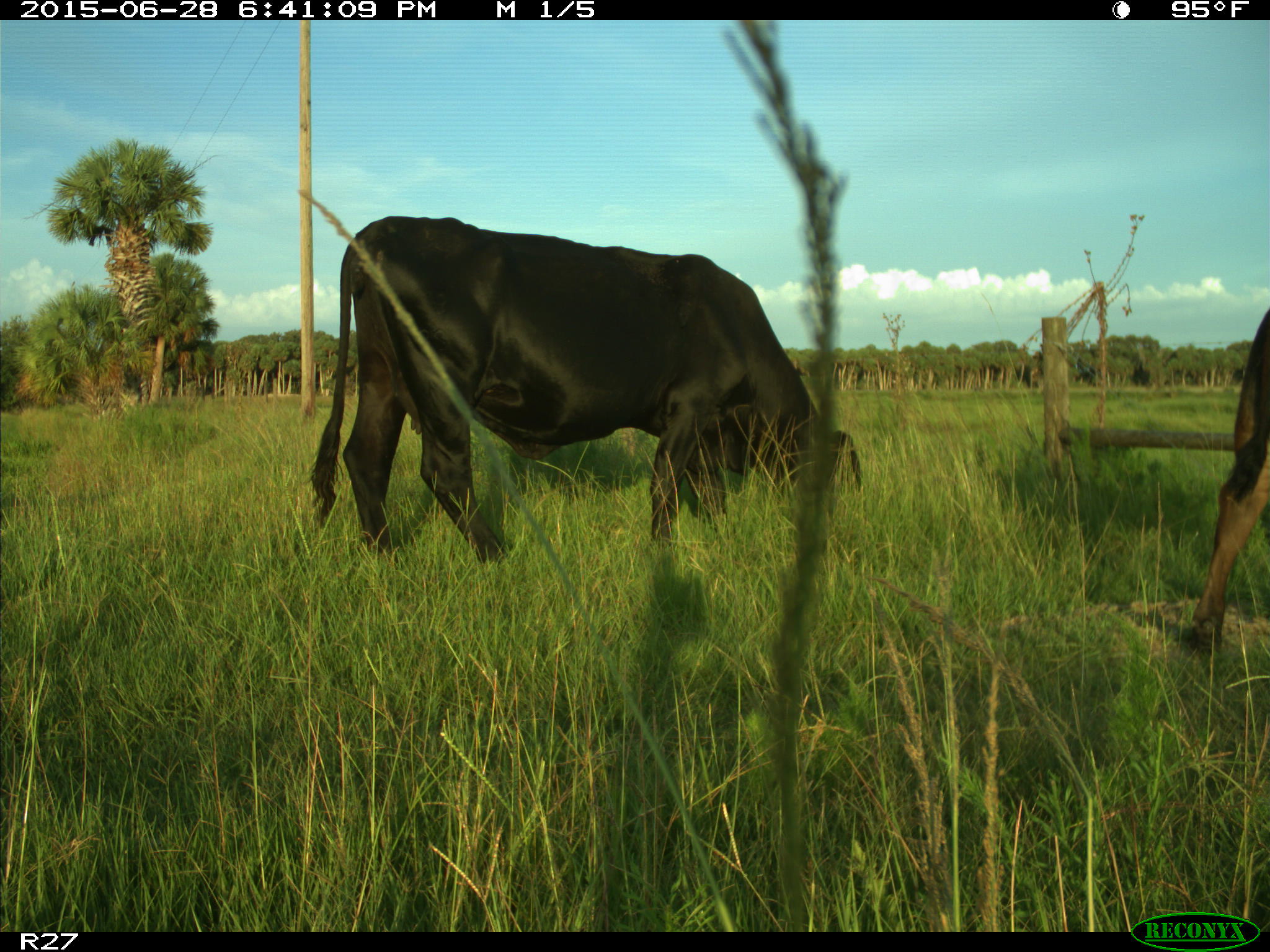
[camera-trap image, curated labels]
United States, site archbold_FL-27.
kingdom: Animalia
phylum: Chordata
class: Mammalia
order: Artiodactyla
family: Bovidae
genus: Bos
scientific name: Bos taurus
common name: domestic cow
Bos taurus (domestic cow).